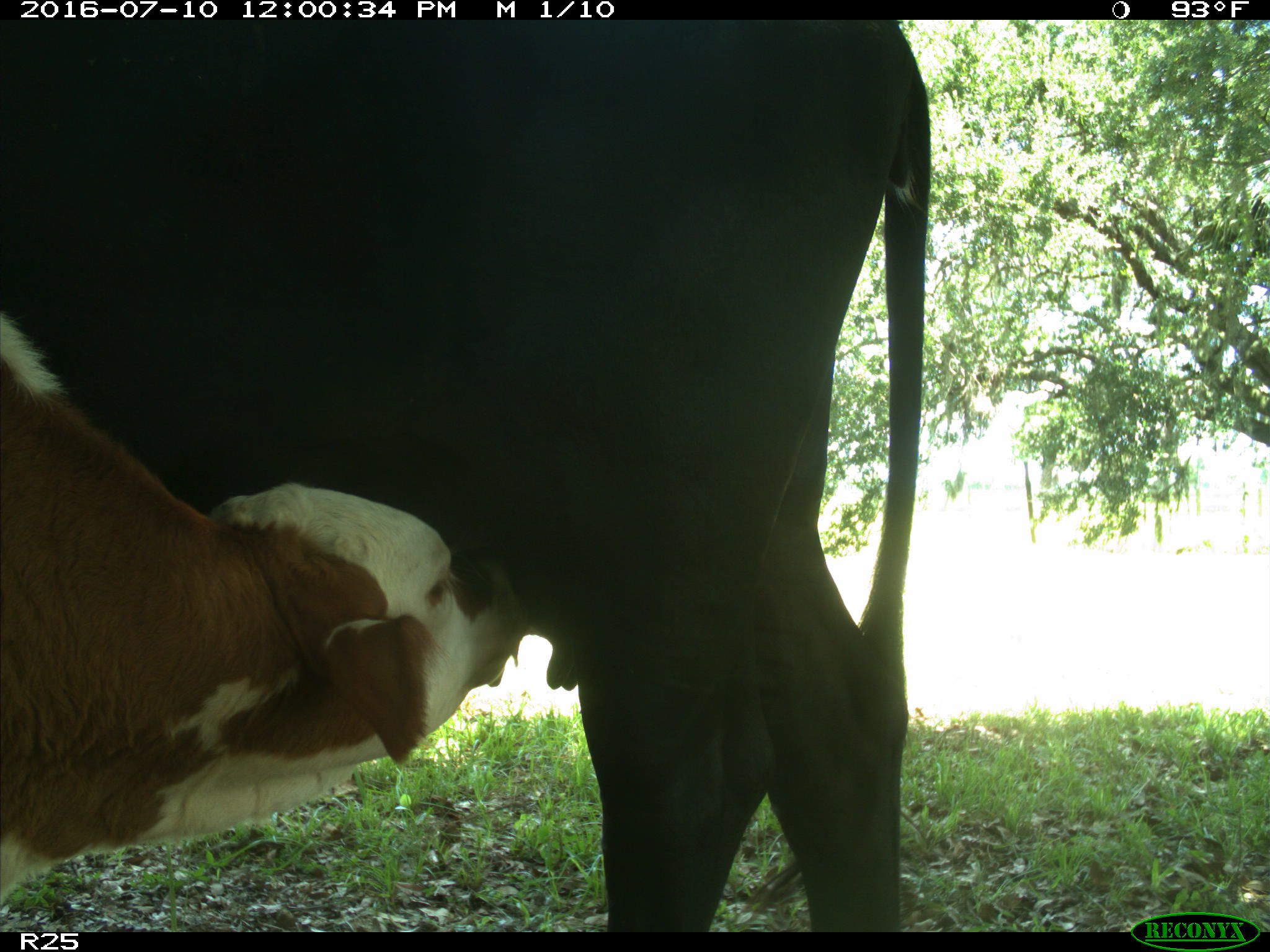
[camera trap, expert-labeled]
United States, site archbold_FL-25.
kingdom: Animalia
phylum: Chordata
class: Mammalia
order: Artiodactyla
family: Bovidae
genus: Bos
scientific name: Bos taurus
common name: domestic cow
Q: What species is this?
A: Bos taurus (domestic cow).